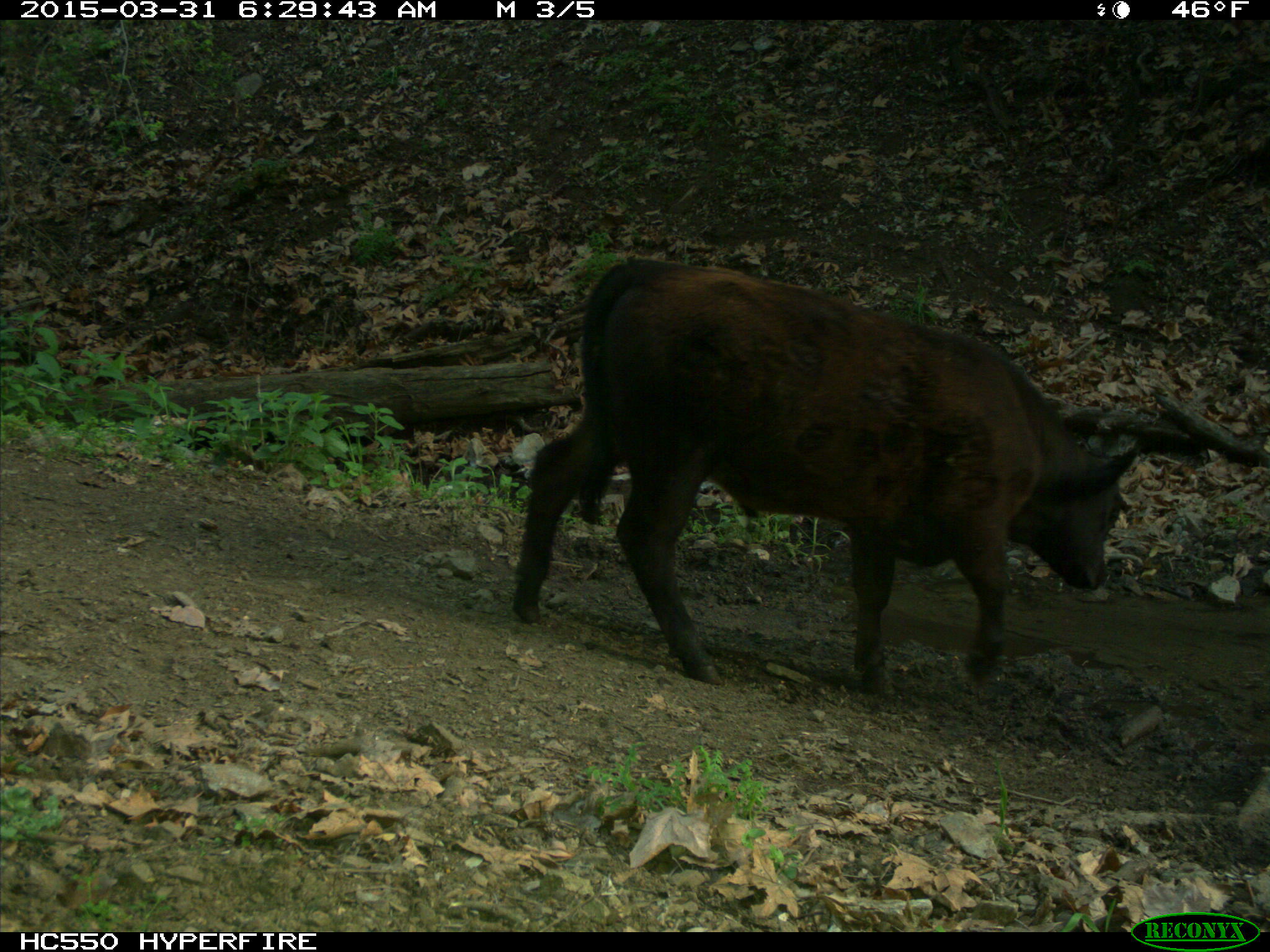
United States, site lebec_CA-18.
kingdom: Animalia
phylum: Chordata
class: Mammalia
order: Artiodactyla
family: Bovidae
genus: Bos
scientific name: Bos taurus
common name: domestic cow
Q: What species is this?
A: Bos taurus (domestic cow).